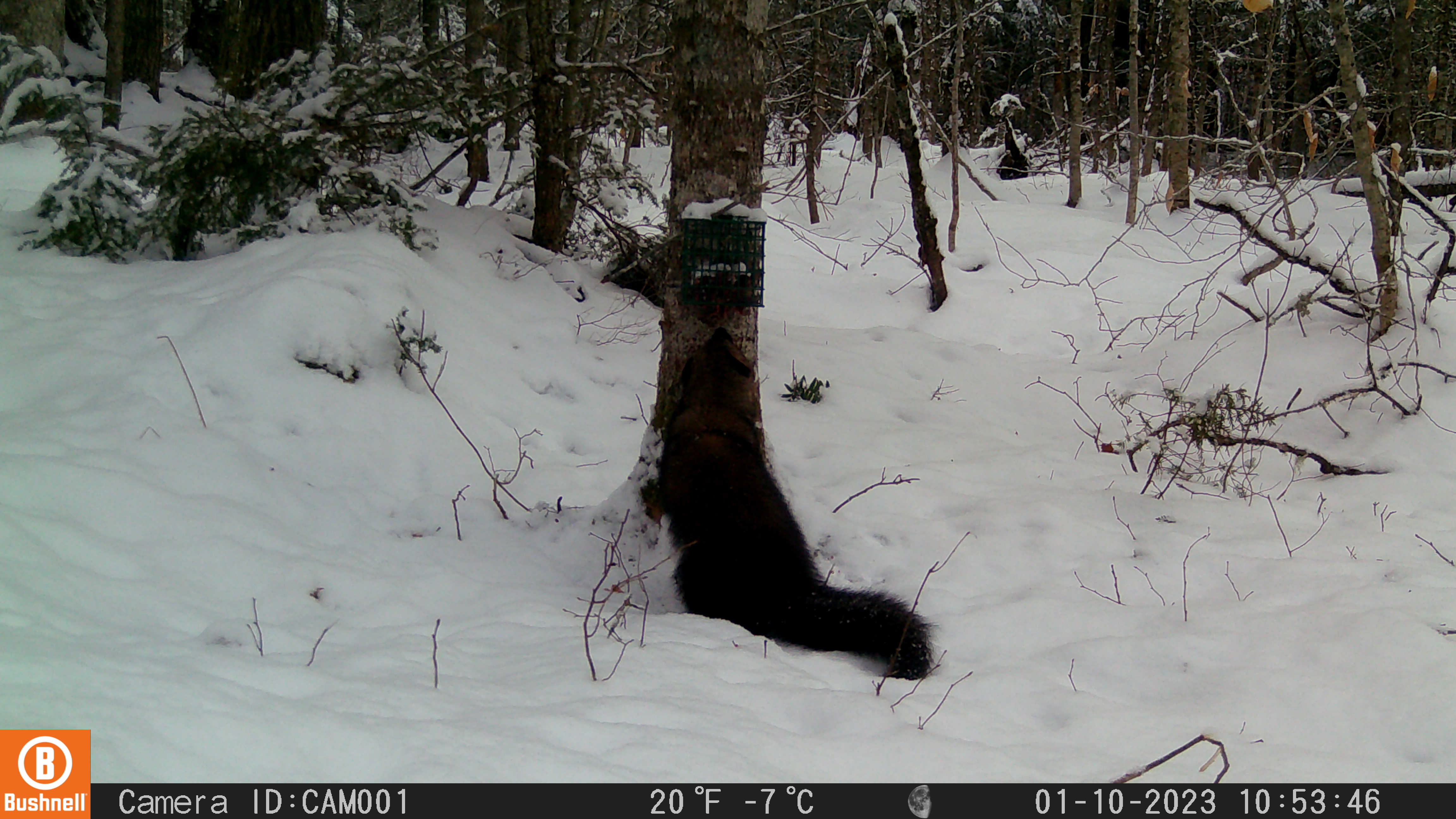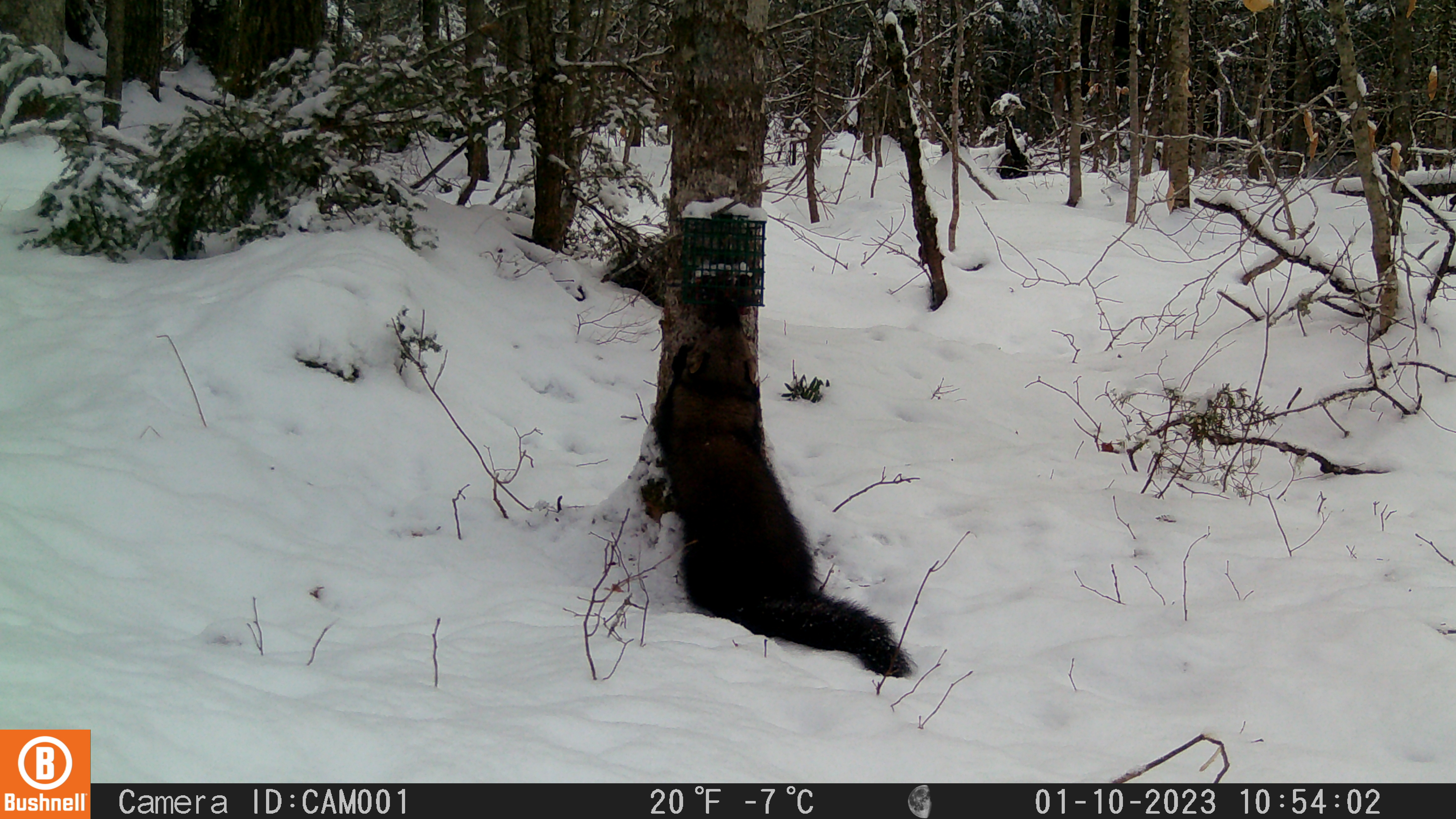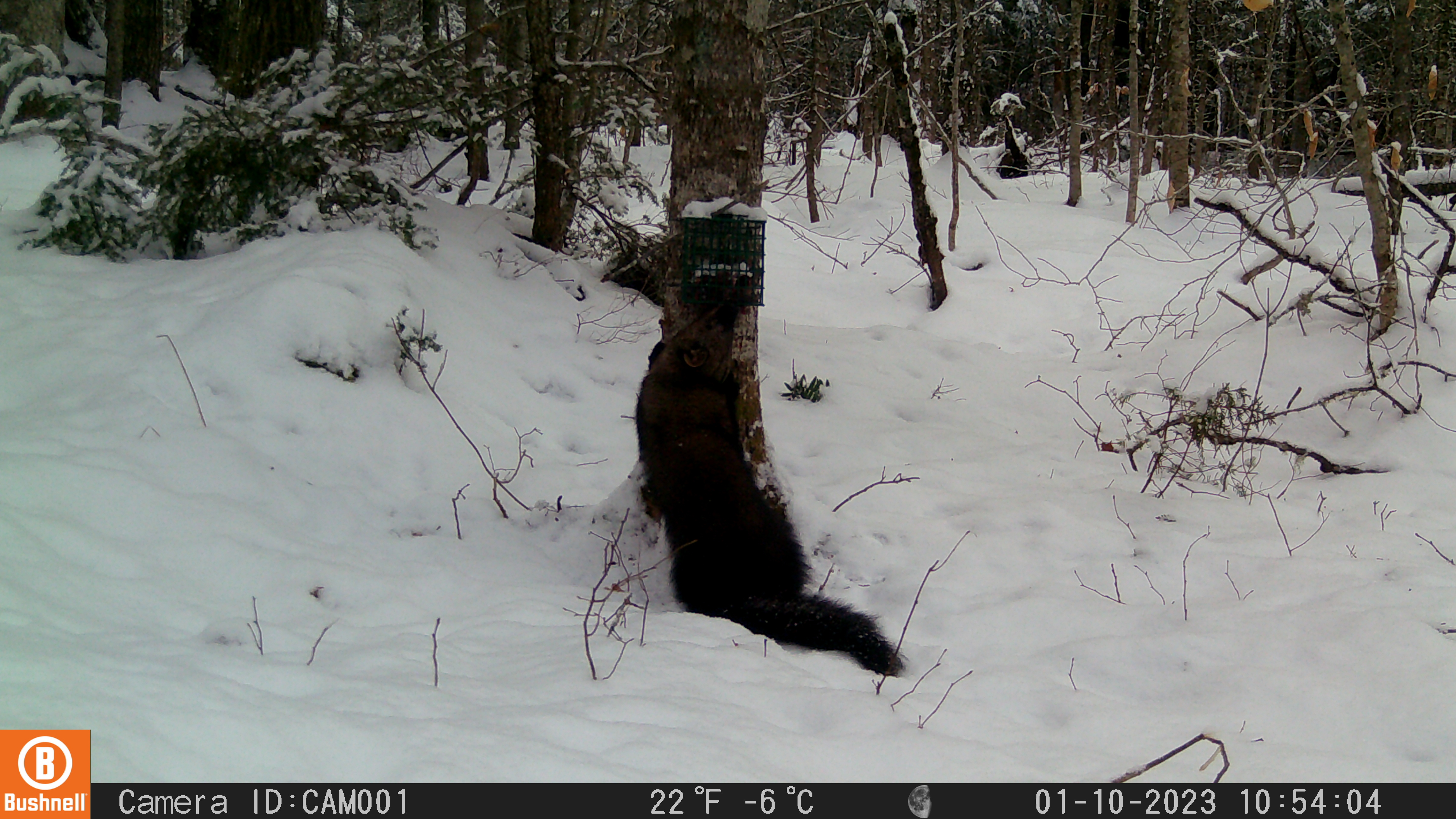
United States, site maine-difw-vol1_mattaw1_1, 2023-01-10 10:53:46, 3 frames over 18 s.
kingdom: Animalia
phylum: Chordata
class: Mammalia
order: Carnivora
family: Mustelidae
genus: Pekania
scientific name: Pekania pennanti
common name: fisher